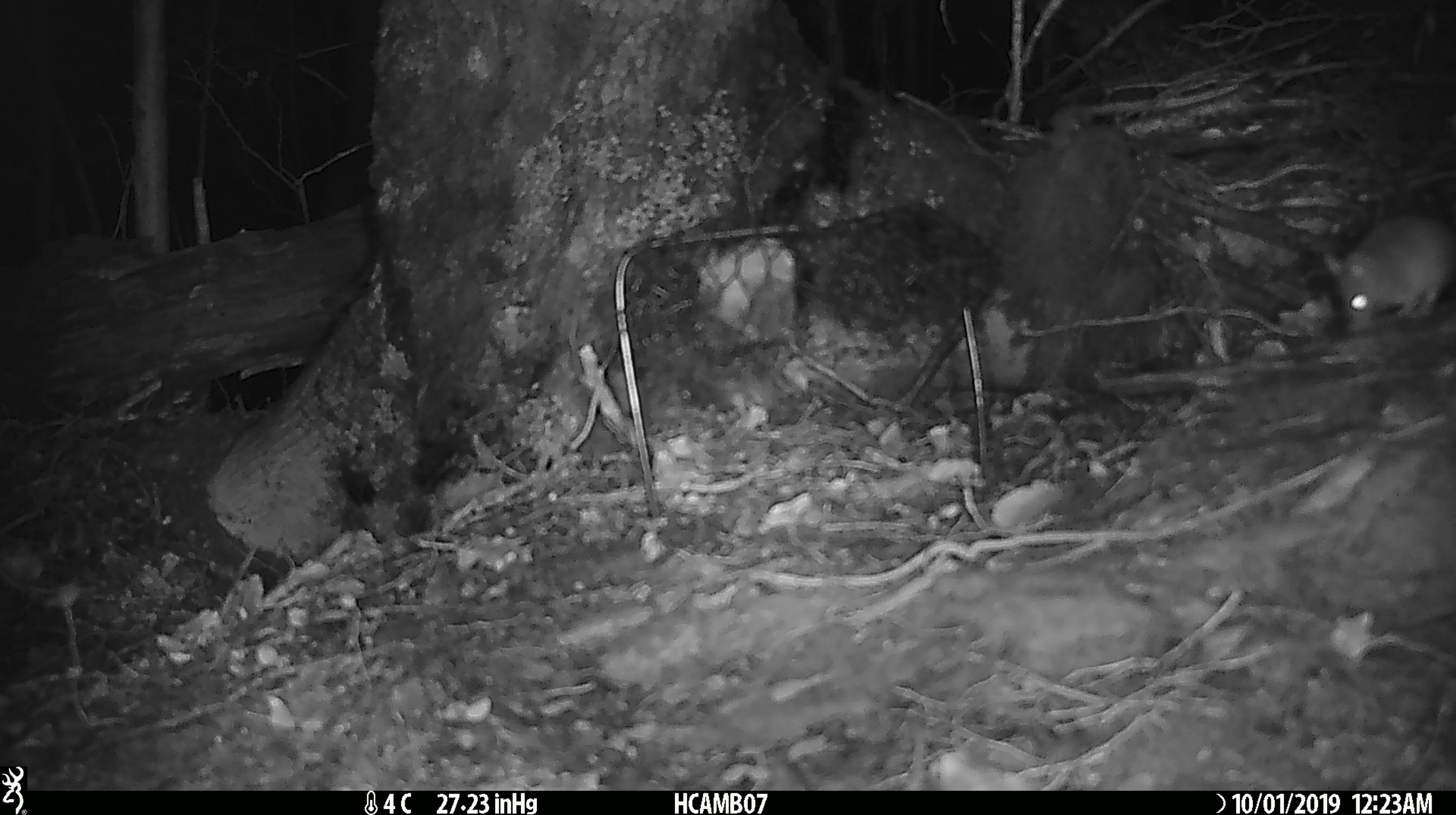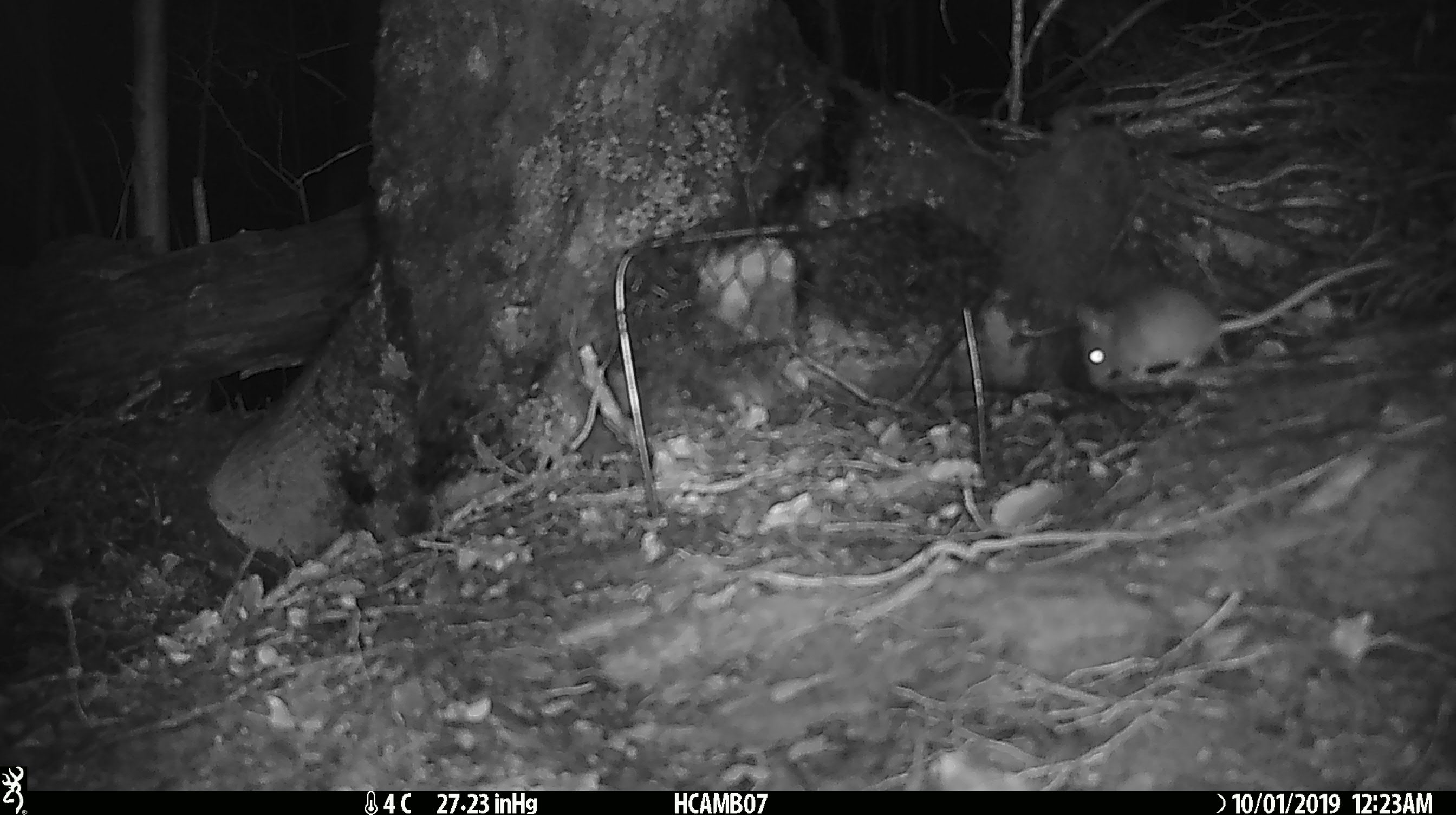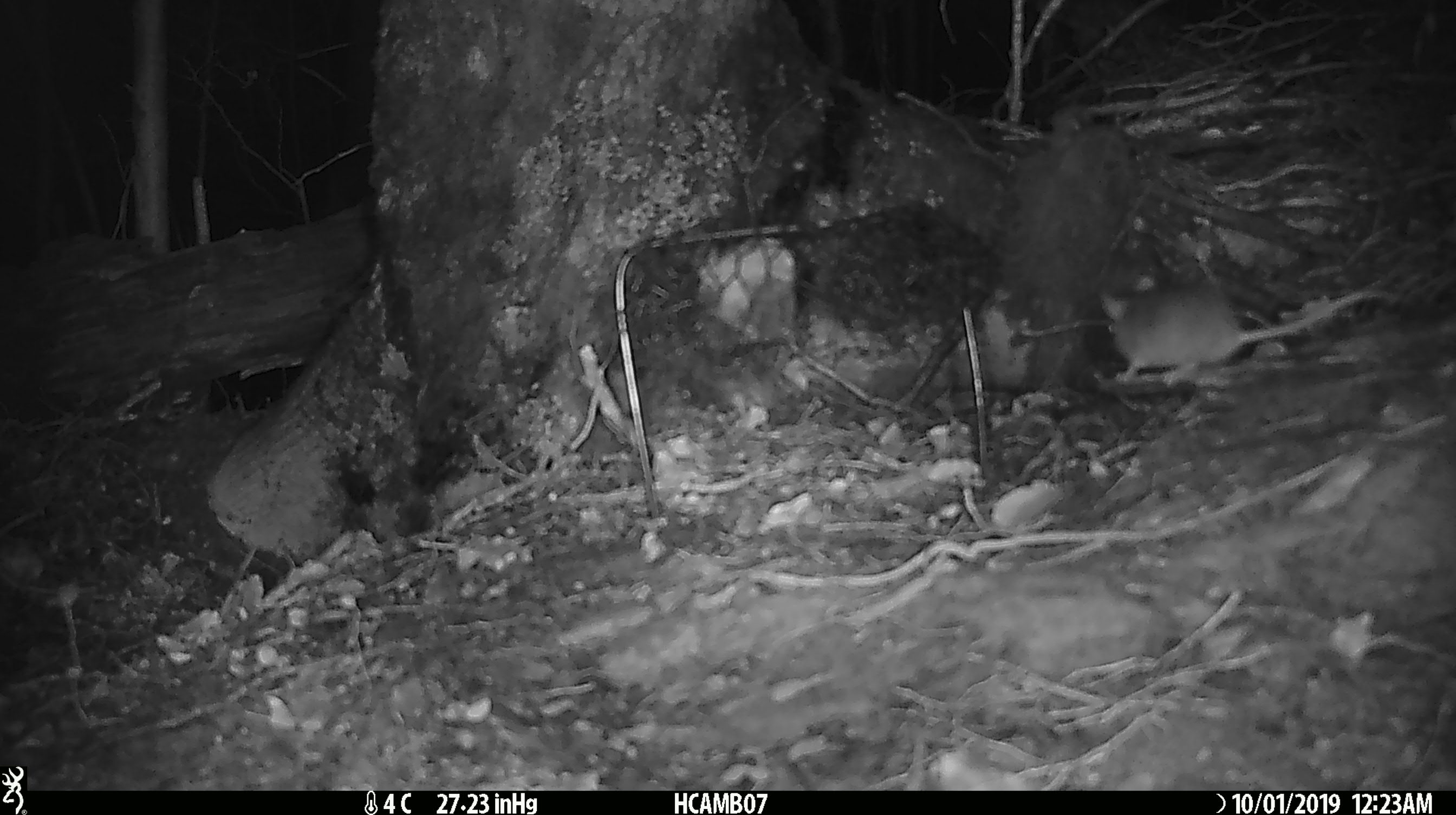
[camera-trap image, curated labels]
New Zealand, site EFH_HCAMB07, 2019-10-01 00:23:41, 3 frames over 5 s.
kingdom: Animalia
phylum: Chordata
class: Mammalia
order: Rodentia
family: Muridae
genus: Mus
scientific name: Mus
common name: mouse